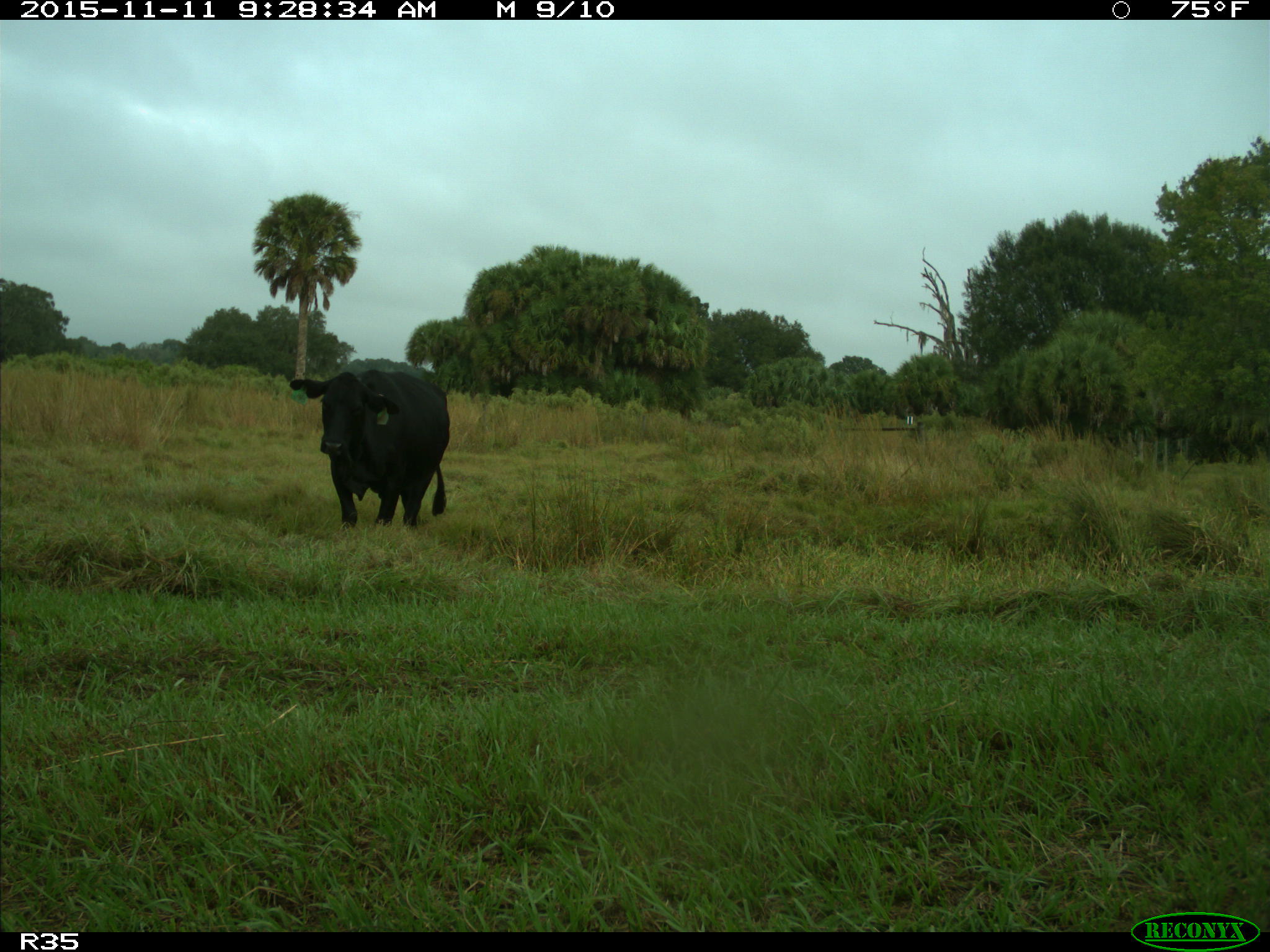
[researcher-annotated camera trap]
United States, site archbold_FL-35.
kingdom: Animalia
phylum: Chordata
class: Mammalia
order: Artiodactyla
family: Bovidae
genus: Bos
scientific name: Bos taurus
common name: domestic cow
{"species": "Bos taurus (domestic cow)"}